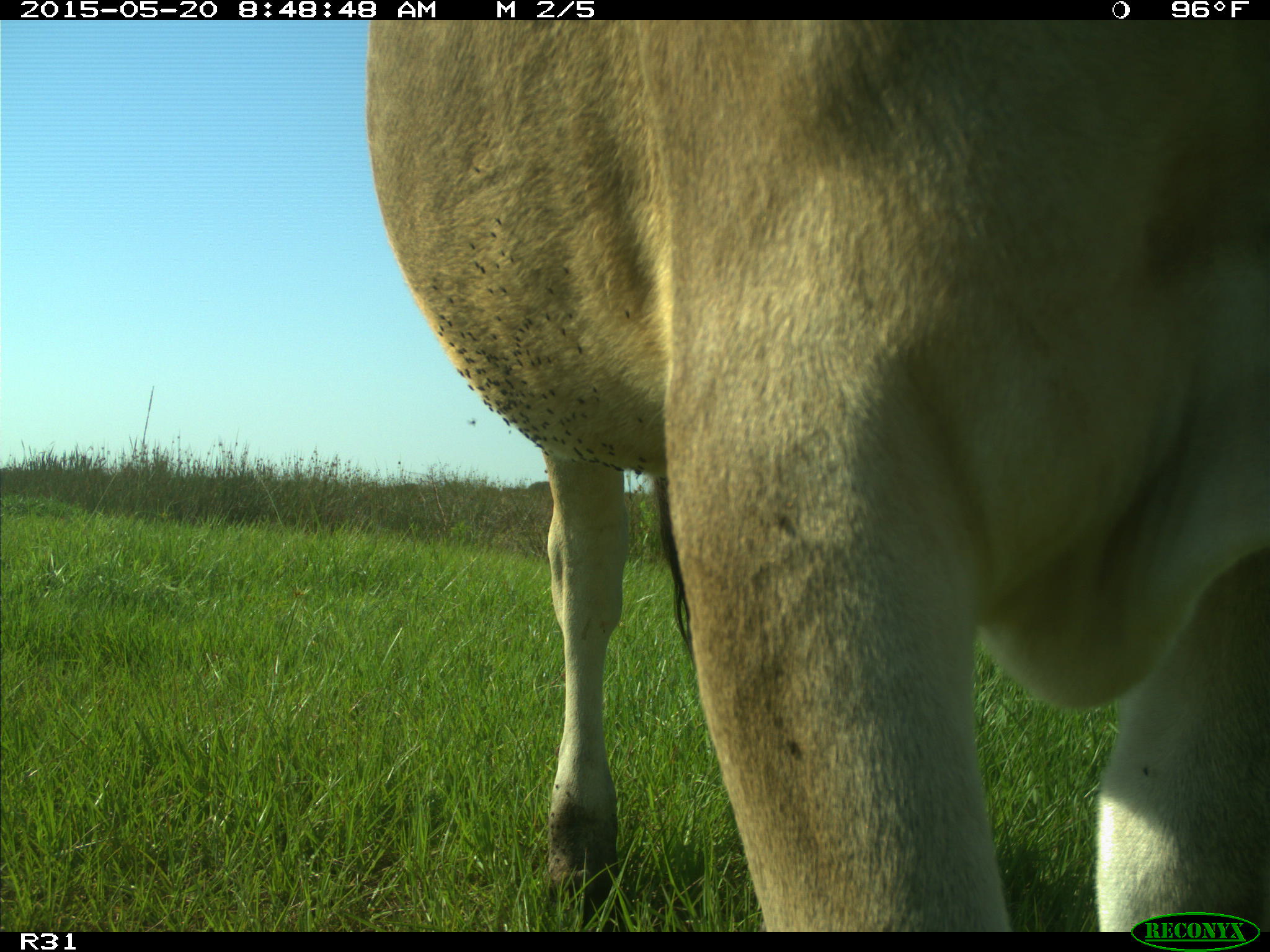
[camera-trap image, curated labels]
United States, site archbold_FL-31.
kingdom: Animalia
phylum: Chordata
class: Mammalia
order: Artiodactyla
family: Bovidae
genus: Bos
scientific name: Bos taurus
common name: domestic cow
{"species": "Bos taurus (domestic cow)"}